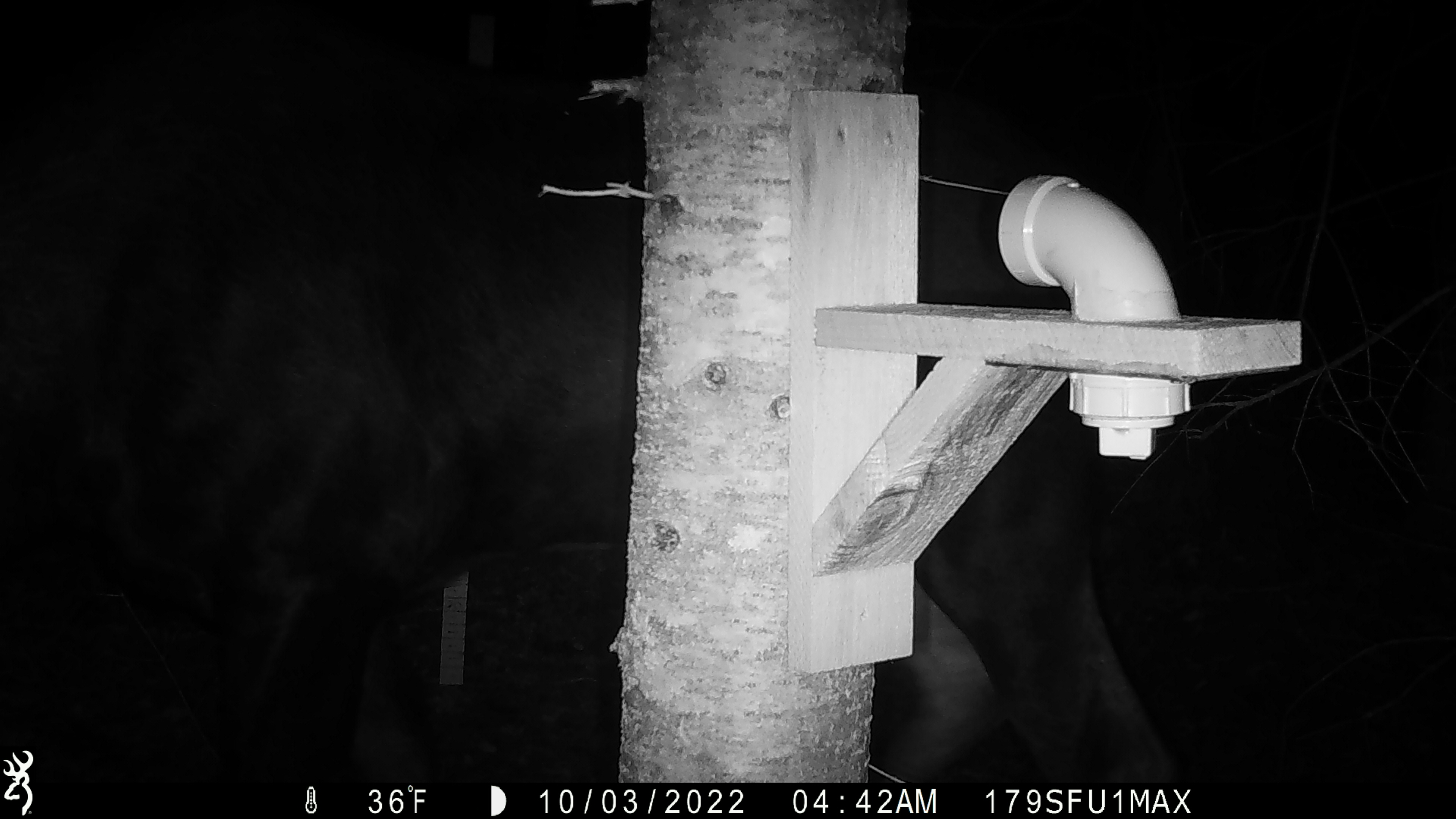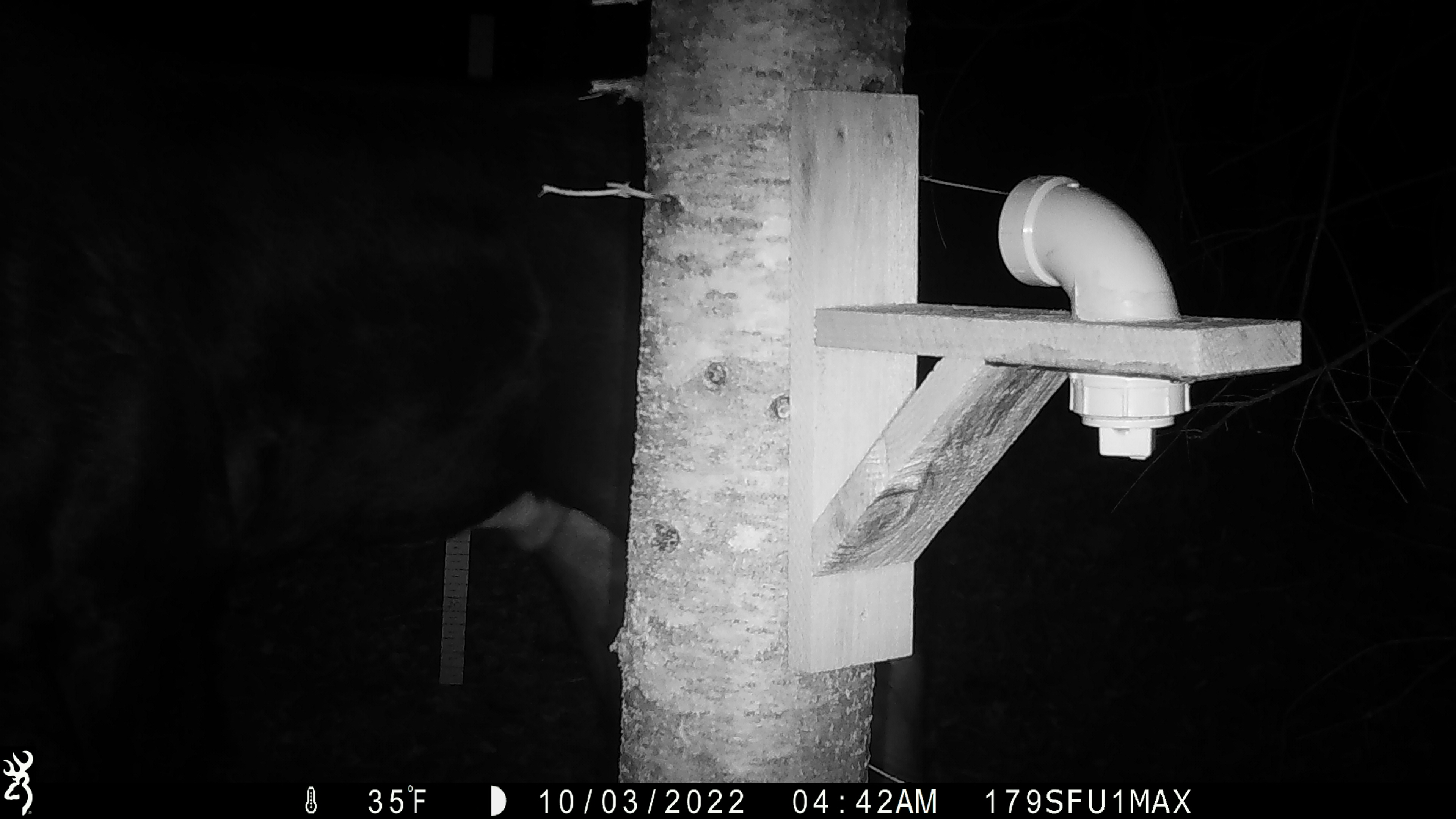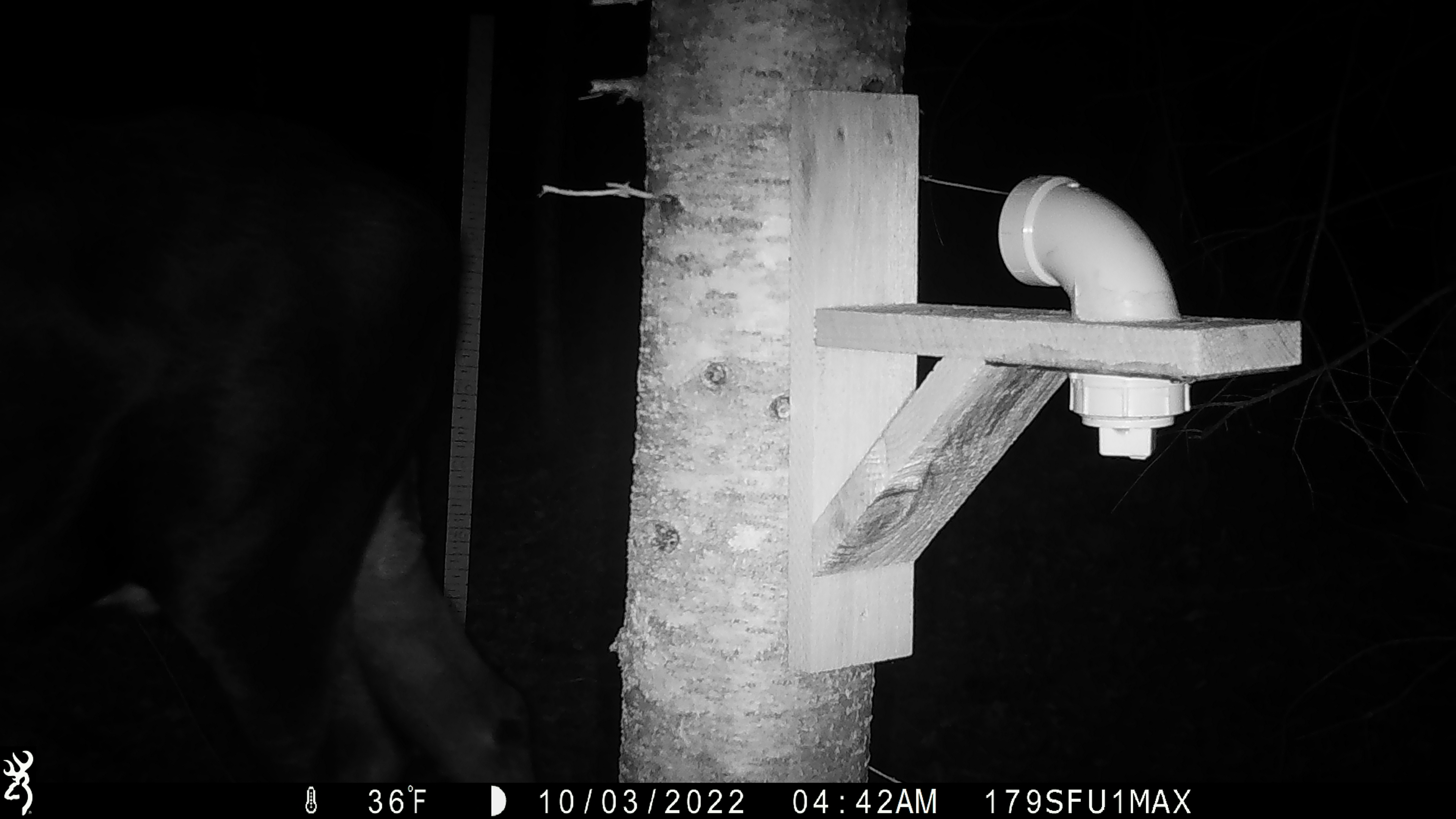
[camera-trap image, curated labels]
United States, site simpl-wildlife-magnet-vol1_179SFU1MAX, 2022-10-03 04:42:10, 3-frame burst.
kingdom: Animalia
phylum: Chordata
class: Mammalia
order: Artiodactyla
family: Cervidae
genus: Alces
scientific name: Alces alces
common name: moose